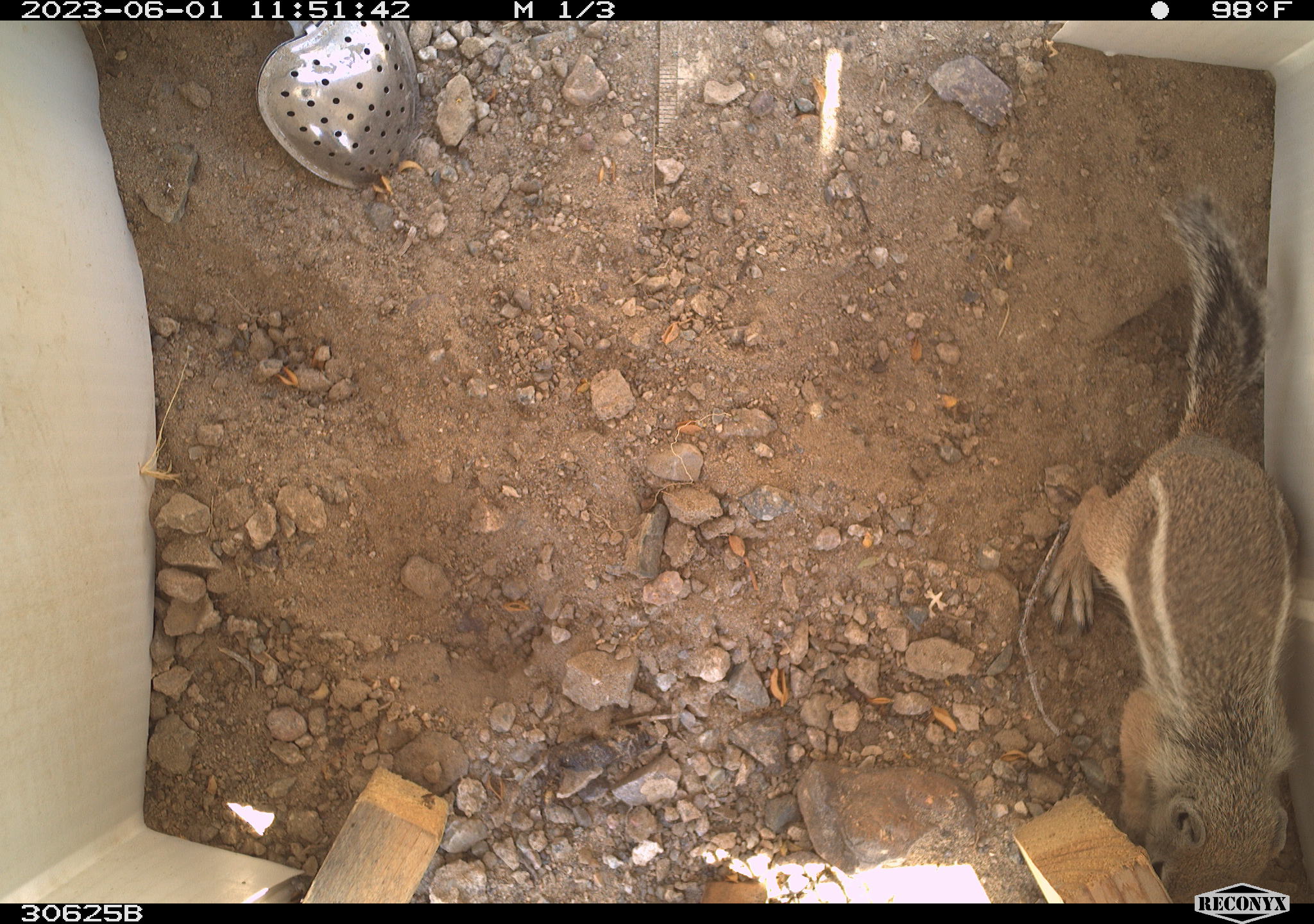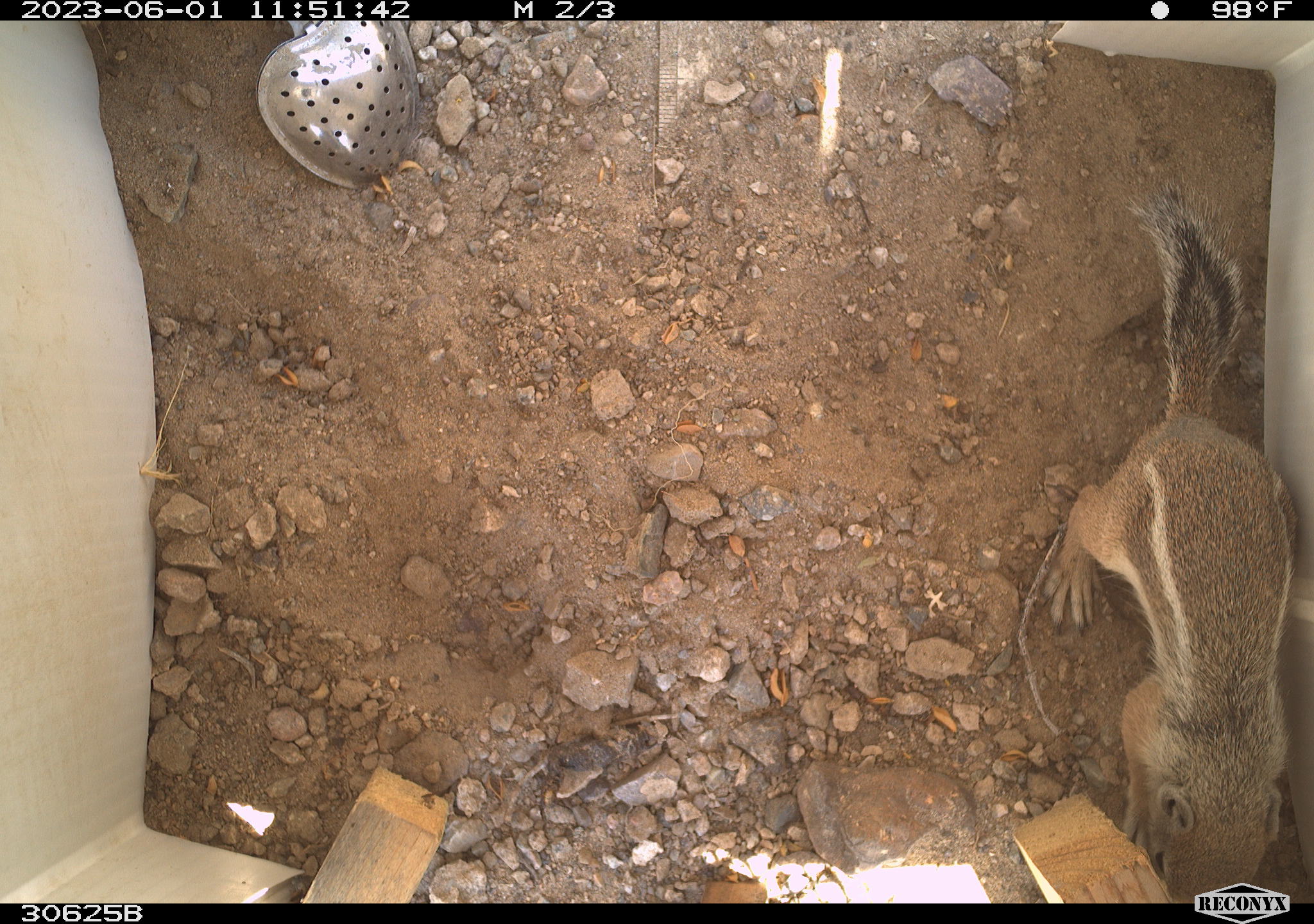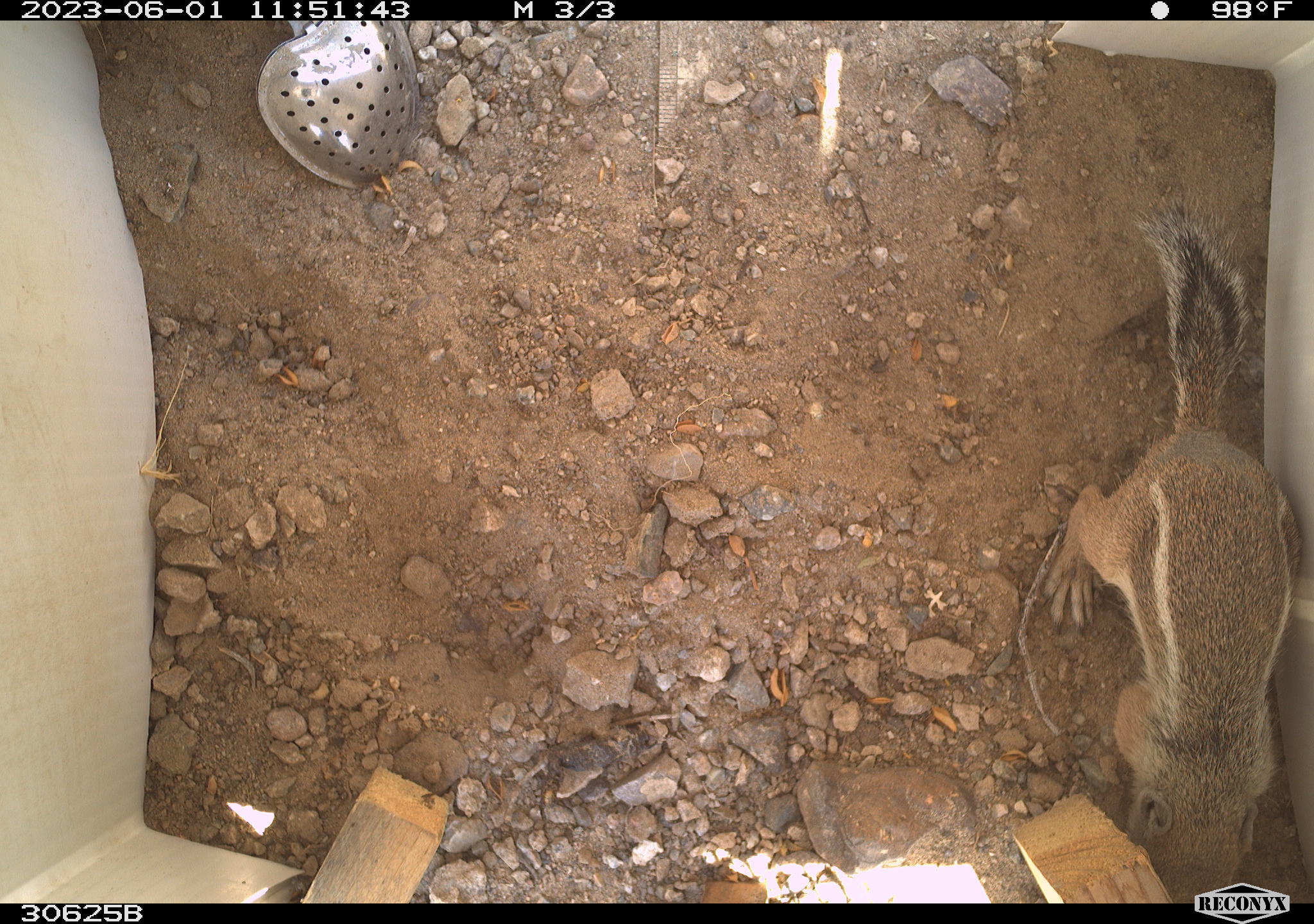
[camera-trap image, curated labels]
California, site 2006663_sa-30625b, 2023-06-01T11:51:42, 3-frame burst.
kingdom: Animalia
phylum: Chordata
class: Mammalia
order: Rodentia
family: Sciuridae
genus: Ammospermophilus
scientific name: Ammospermophilus leucurus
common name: white-tailed antelope squirrel